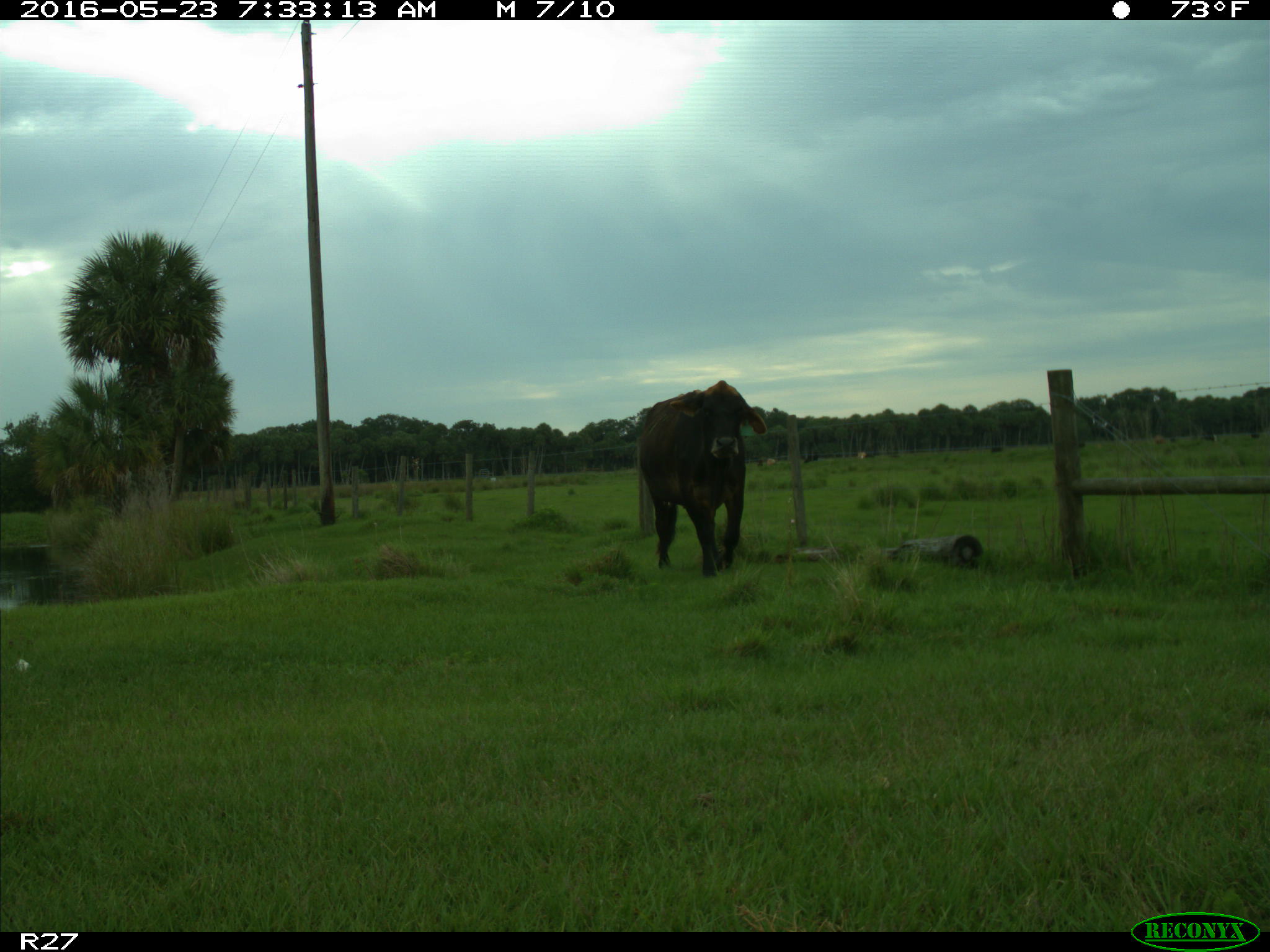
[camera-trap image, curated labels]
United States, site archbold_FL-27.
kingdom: Animalia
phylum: Chordata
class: Mammalia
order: Artiodactyla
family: Bovidae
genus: Bos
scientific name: Bos taurus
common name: domestic cow